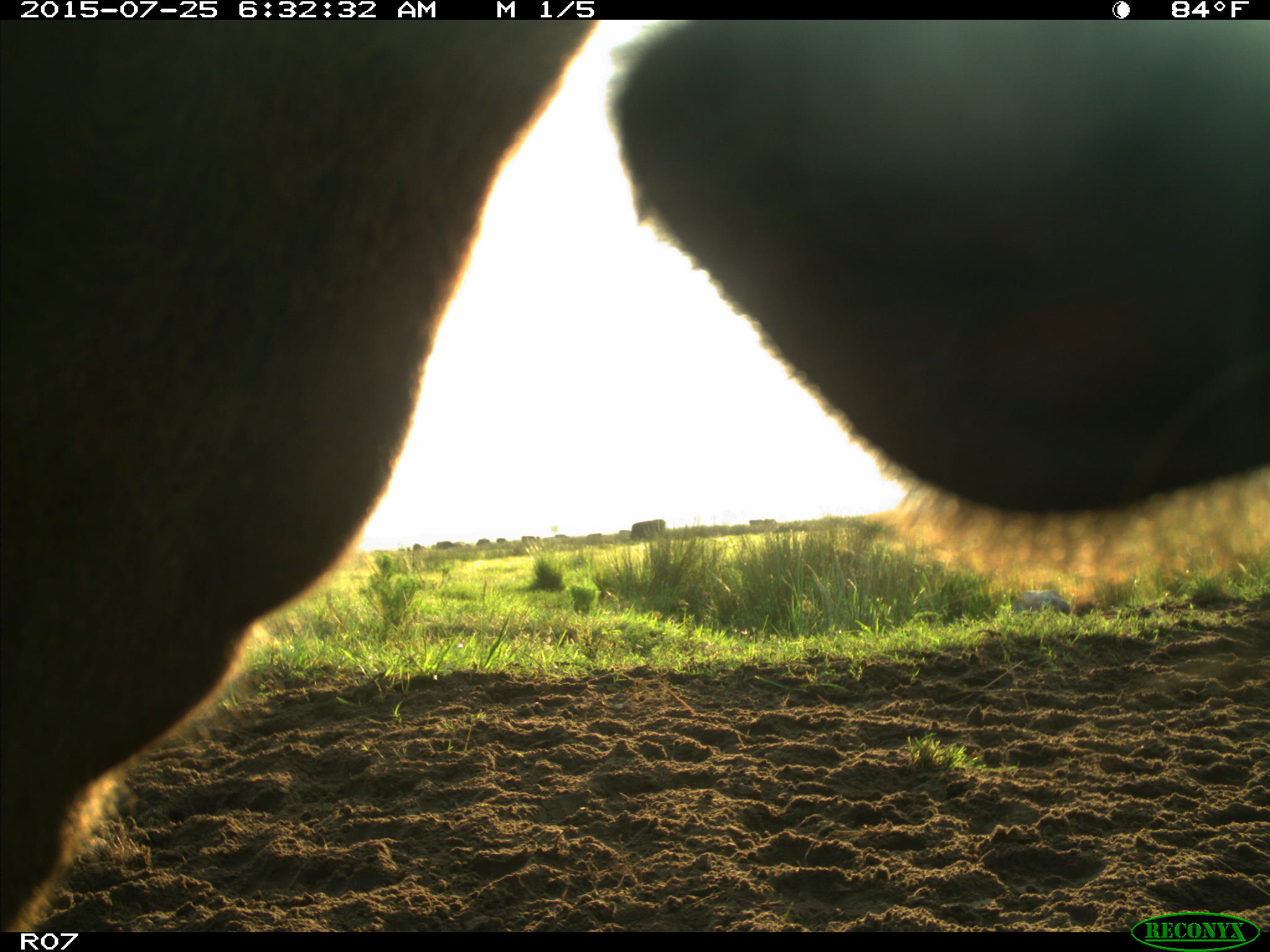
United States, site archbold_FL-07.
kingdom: Animalia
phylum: Chordata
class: Mammalia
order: Artiodactyla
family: Bovidae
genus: Bos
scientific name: Bos taurus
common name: domestic cow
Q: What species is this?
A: Bos taurus (domestic cow).